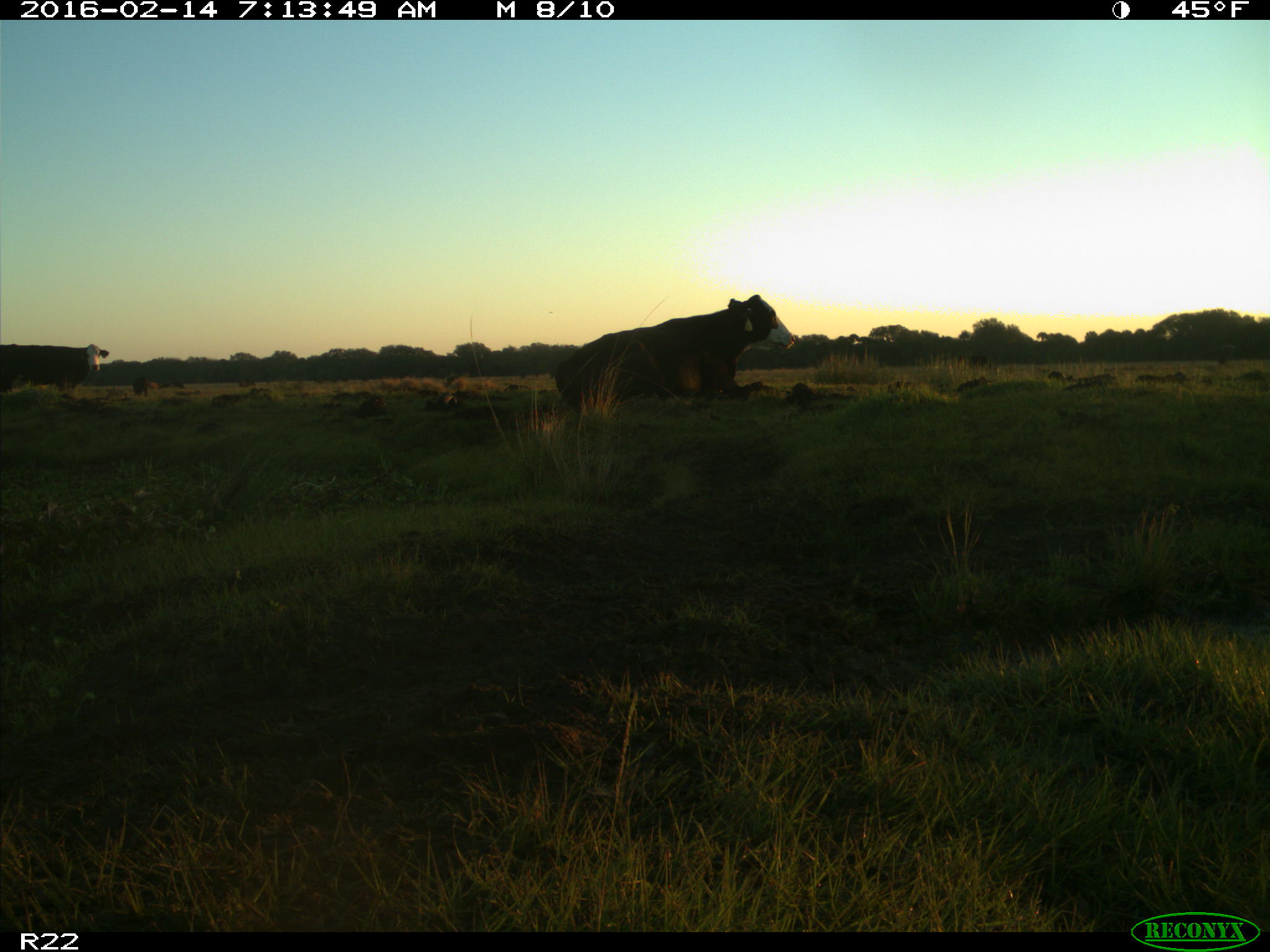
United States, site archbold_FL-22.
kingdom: Animalia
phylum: Chordata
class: Mammalia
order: Artiodactyla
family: Bovidae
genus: Bos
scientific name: Bos taurus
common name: domestic cow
Bos taurus (domestic cow).